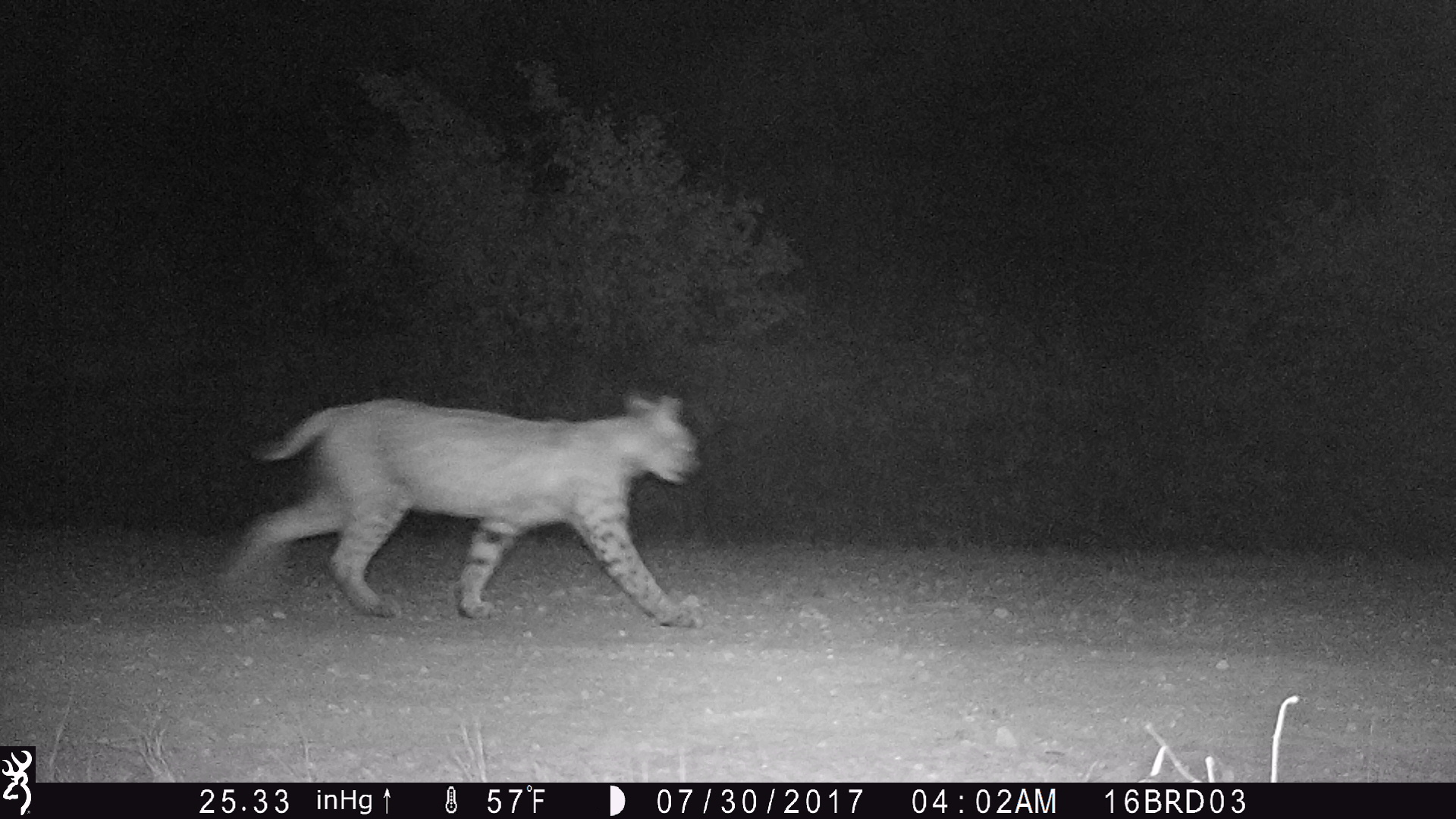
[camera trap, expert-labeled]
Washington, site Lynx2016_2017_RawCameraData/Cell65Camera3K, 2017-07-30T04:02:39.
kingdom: Animalia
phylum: Chordata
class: Mammalia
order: Carnivora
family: Felidae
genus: Lynx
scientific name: Lynx rufus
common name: bobcat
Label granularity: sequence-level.